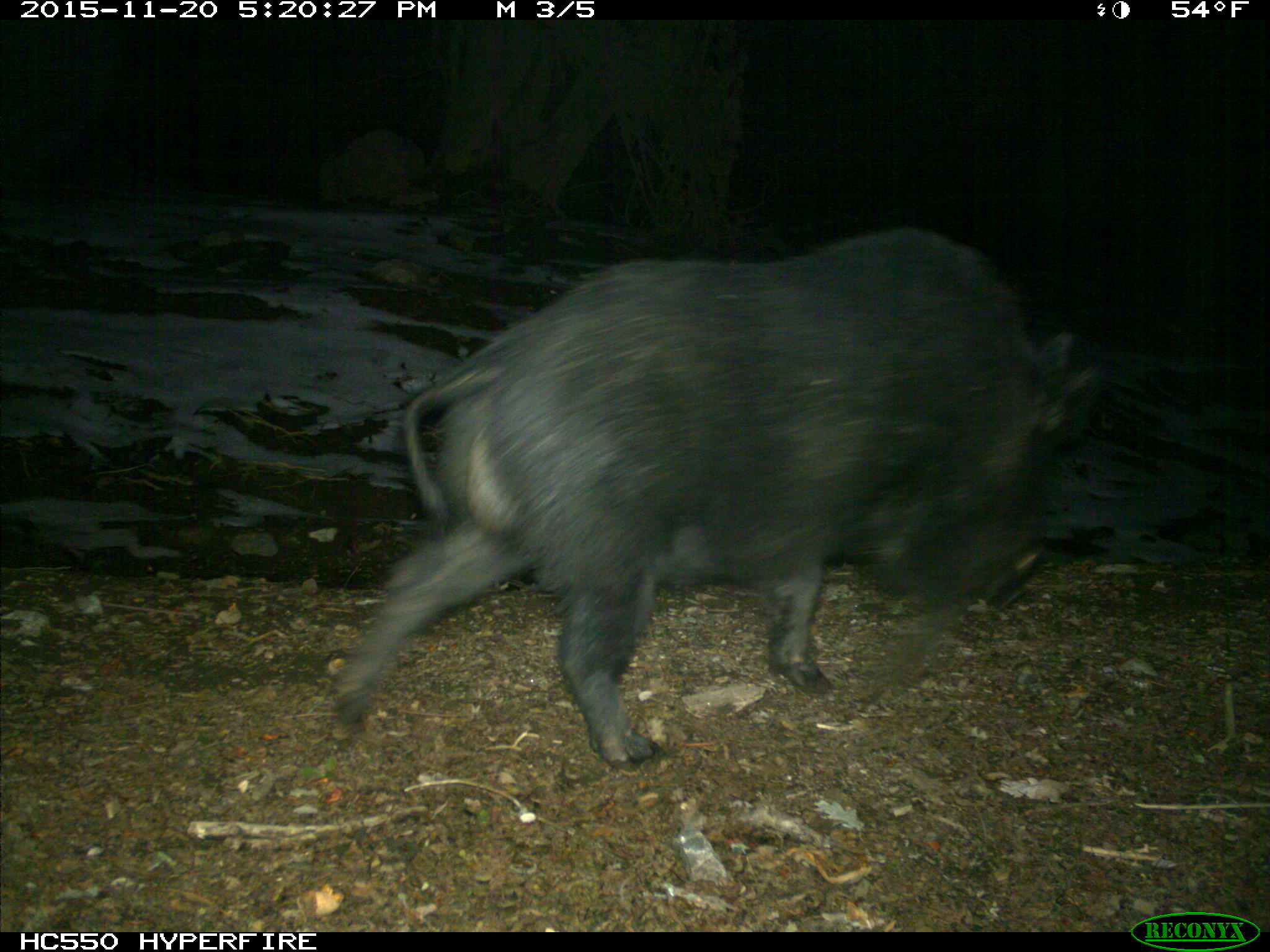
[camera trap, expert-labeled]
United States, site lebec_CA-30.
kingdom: Animalia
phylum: Chordata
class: Mammalia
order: Artiodactyla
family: Suidae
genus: Sus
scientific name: Sus scrofa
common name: wild boar